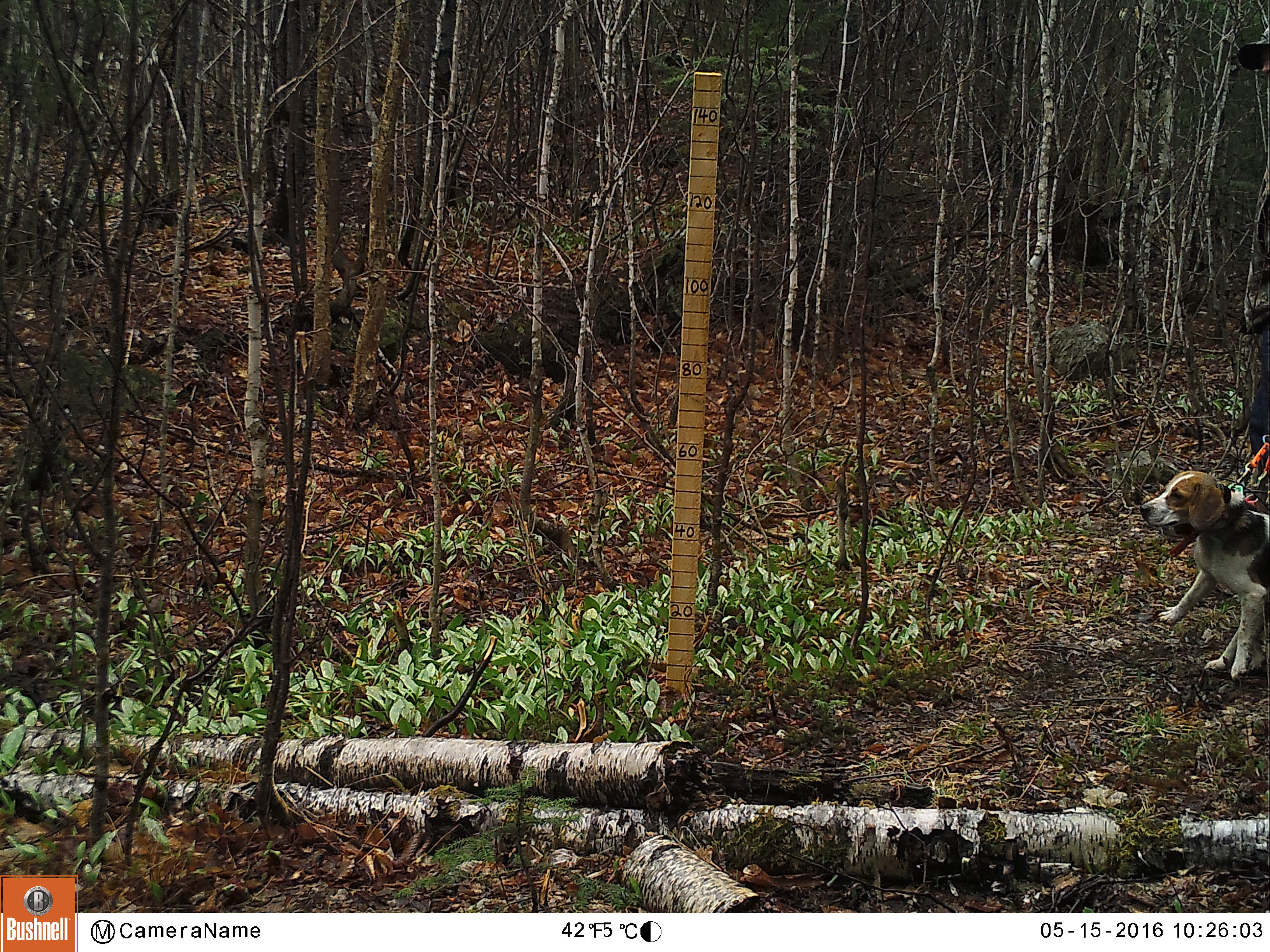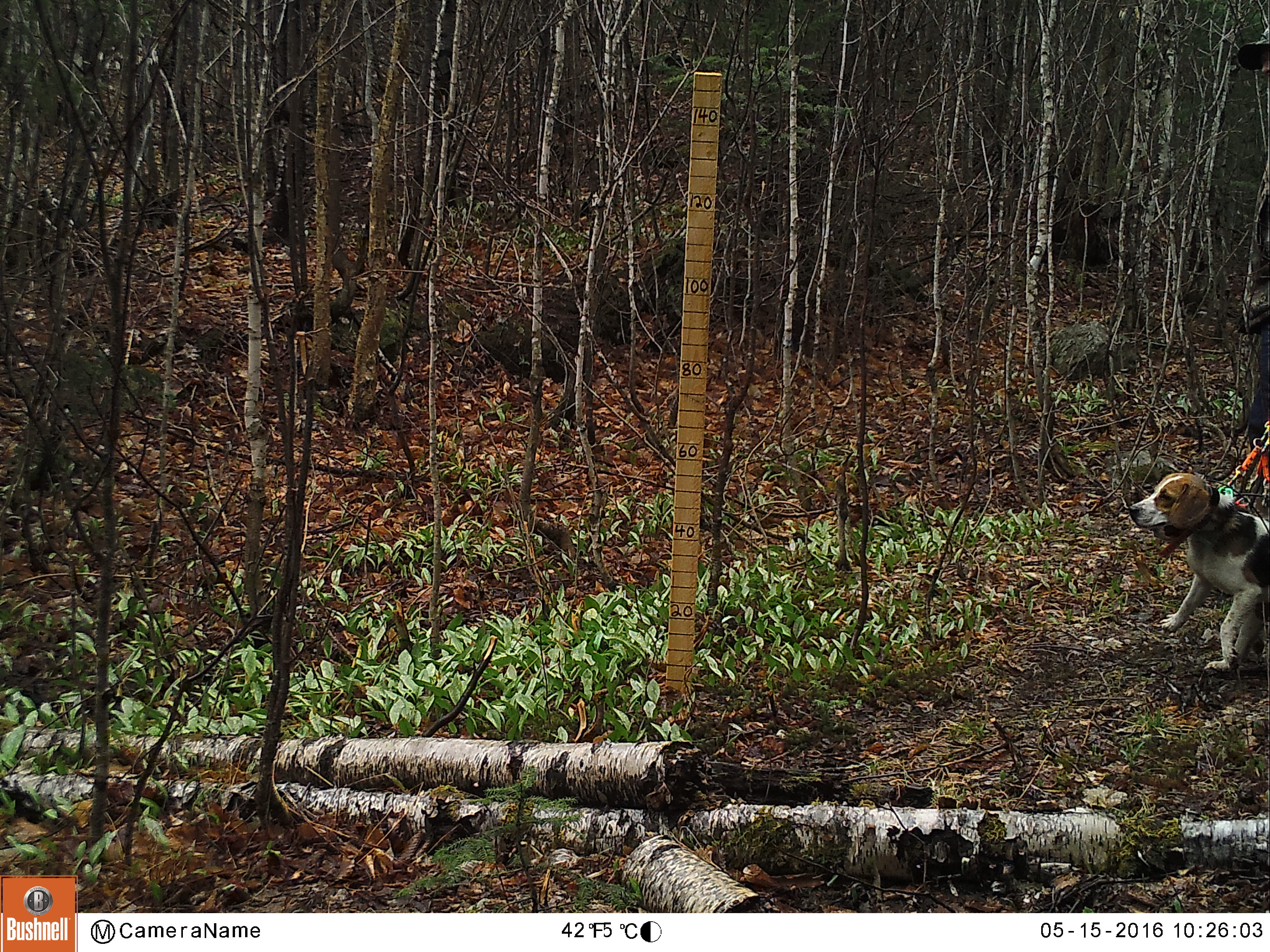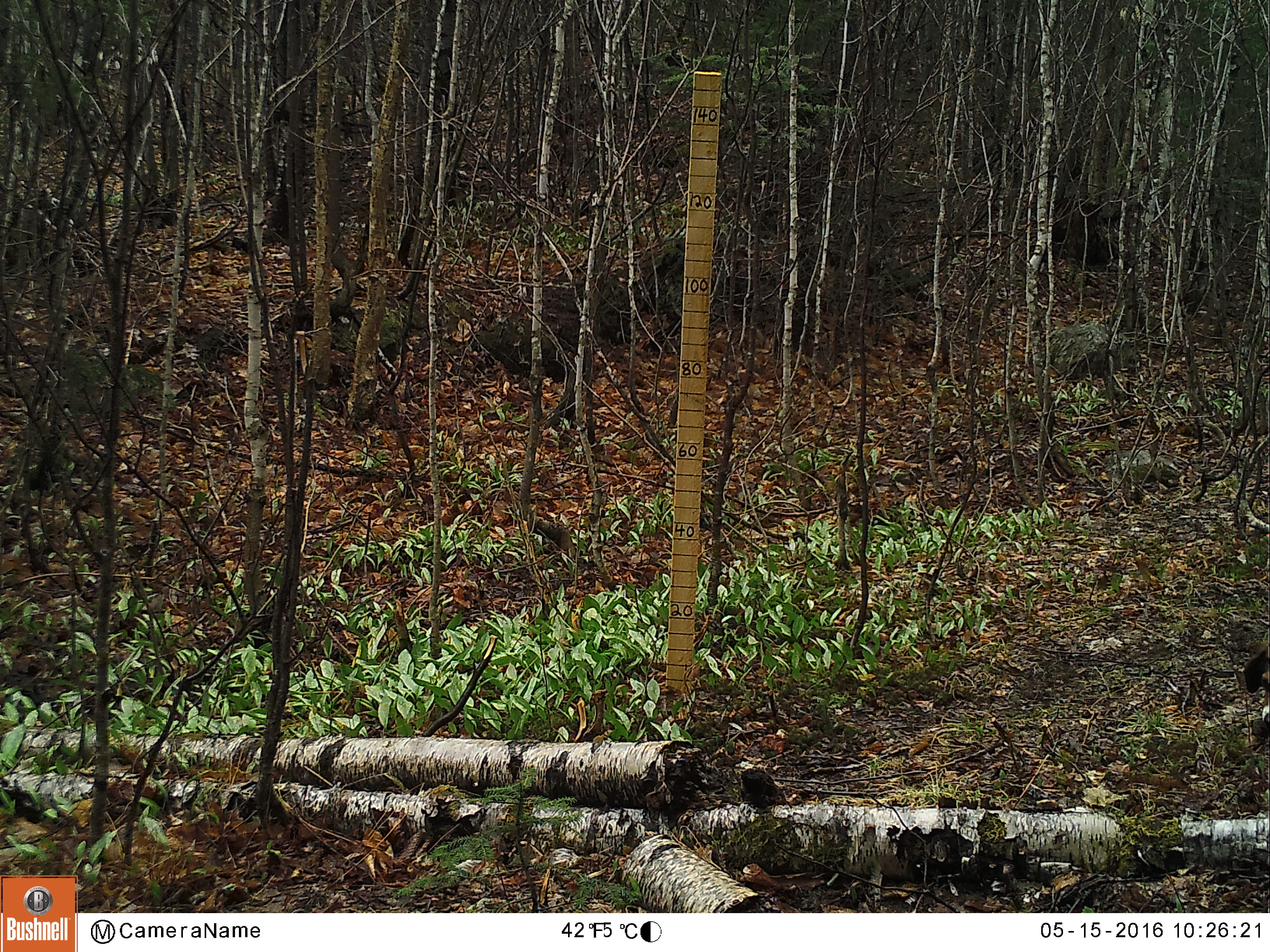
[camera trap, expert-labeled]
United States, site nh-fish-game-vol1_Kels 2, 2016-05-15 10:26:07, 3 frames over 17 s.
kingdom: Animalia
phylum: Chordata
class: Mammalia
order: Carnivora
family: Canidae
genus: Canis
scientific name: Canis familiaris familiaris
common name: domestic dog